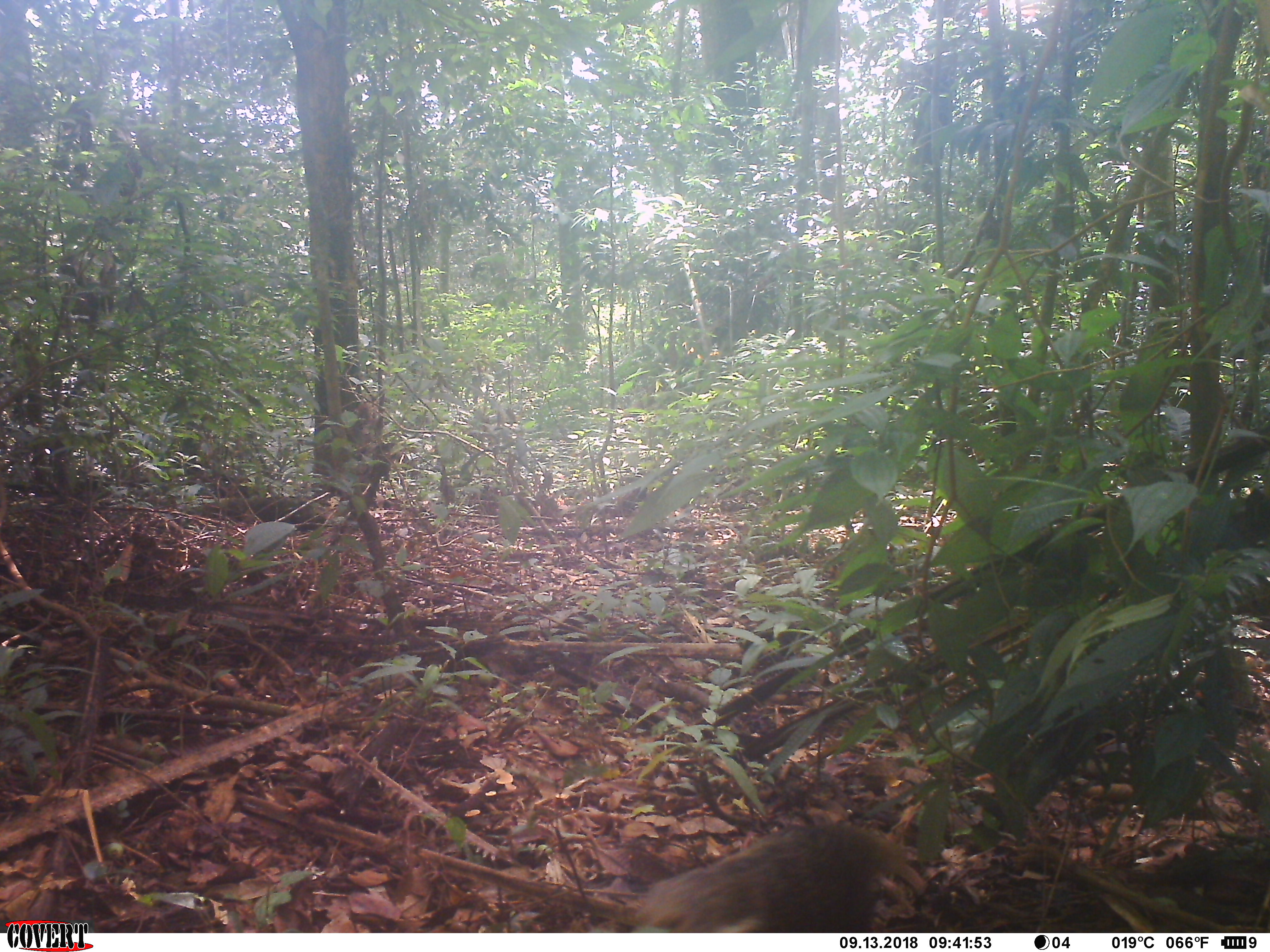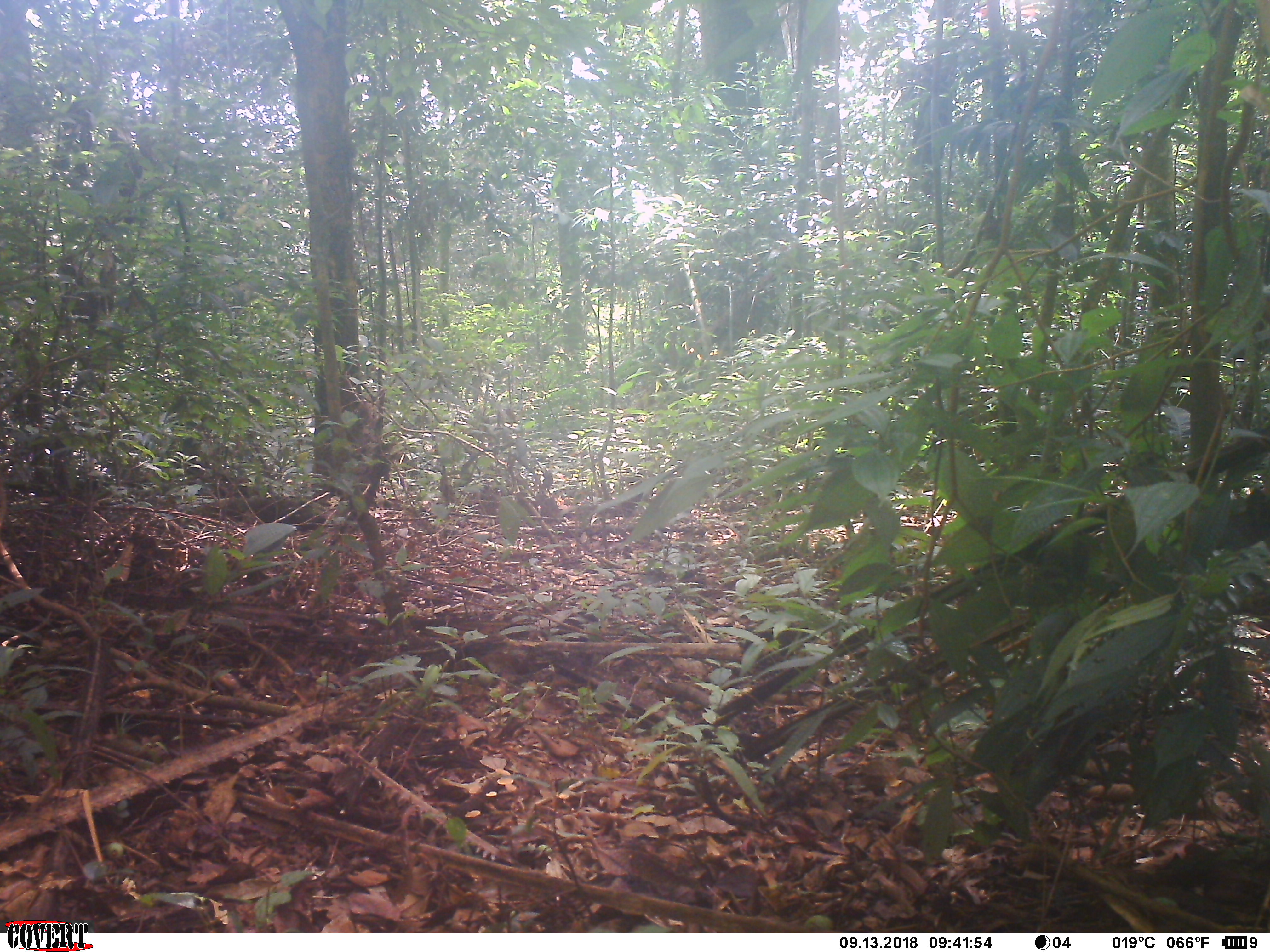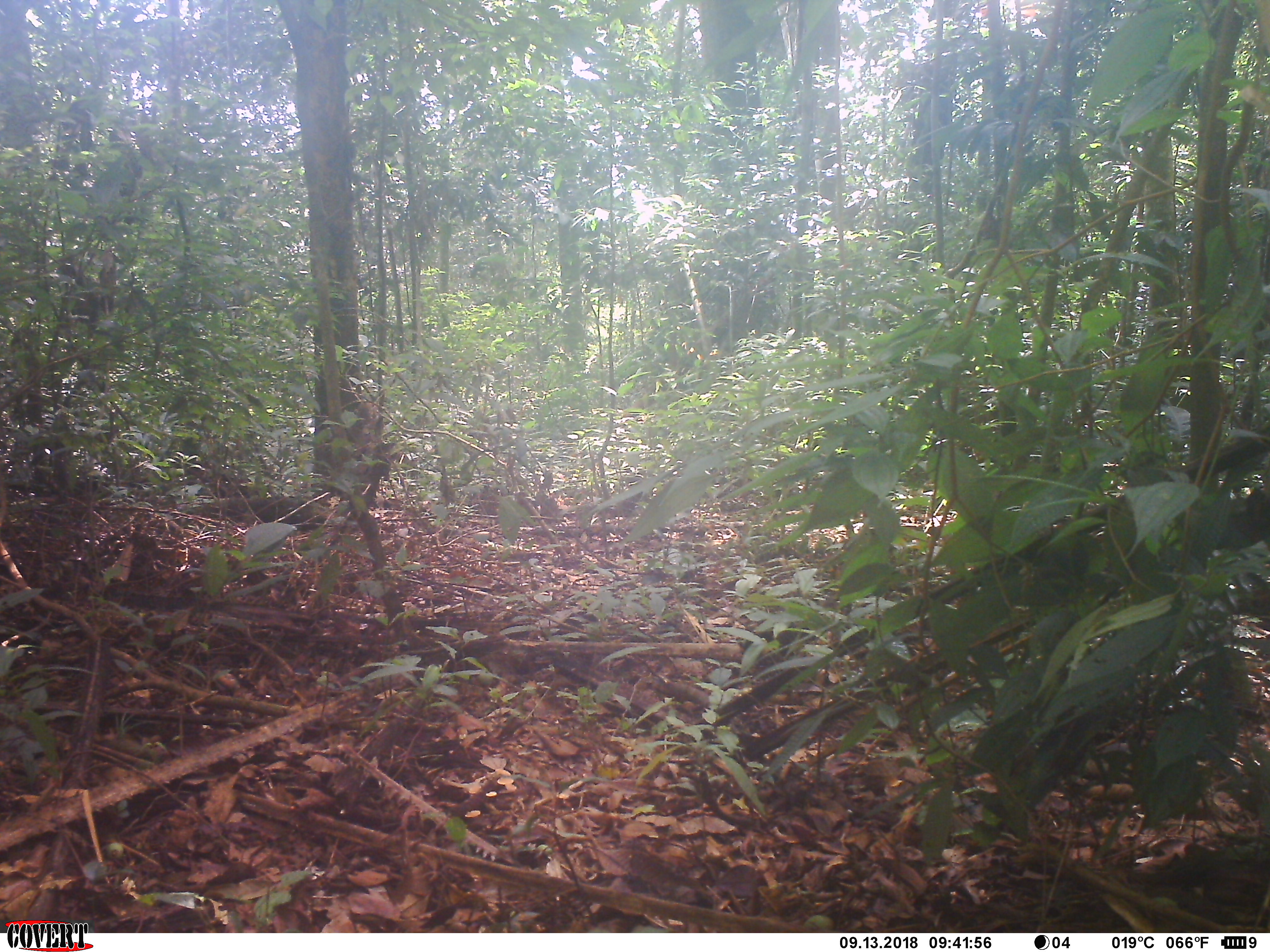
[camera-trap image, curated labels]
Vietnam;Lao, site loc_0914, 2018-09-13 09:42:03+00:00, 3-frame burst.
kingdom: Animalia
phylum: Chordata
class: Mammalia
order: Carnivora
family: Herpestidae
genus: Urva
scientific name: Urva urva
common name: crab-eating mongoose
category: crab eating mongoose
Crab eating mongoose (crab-eating mongoose) (Urva urva). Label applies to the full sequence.